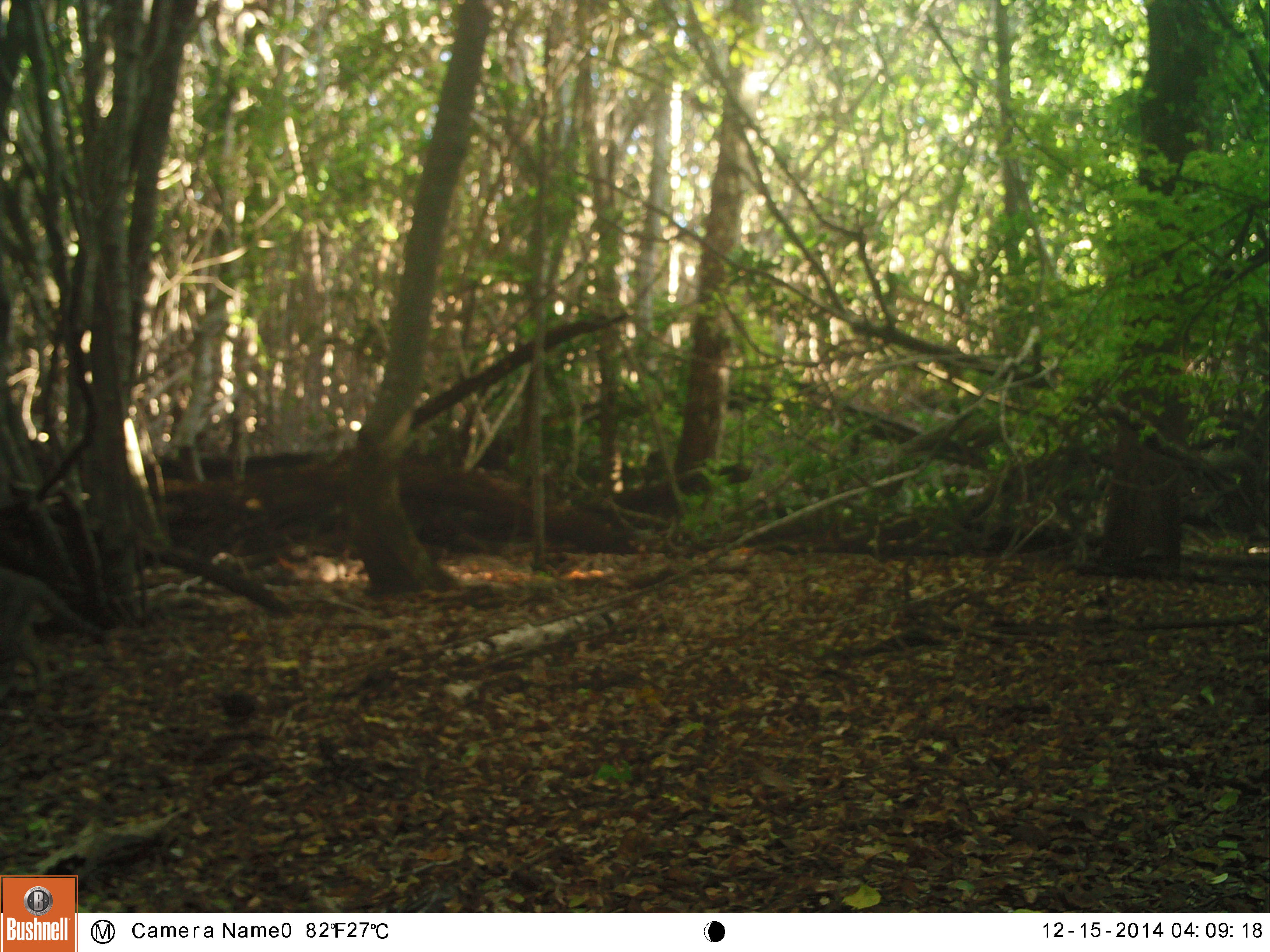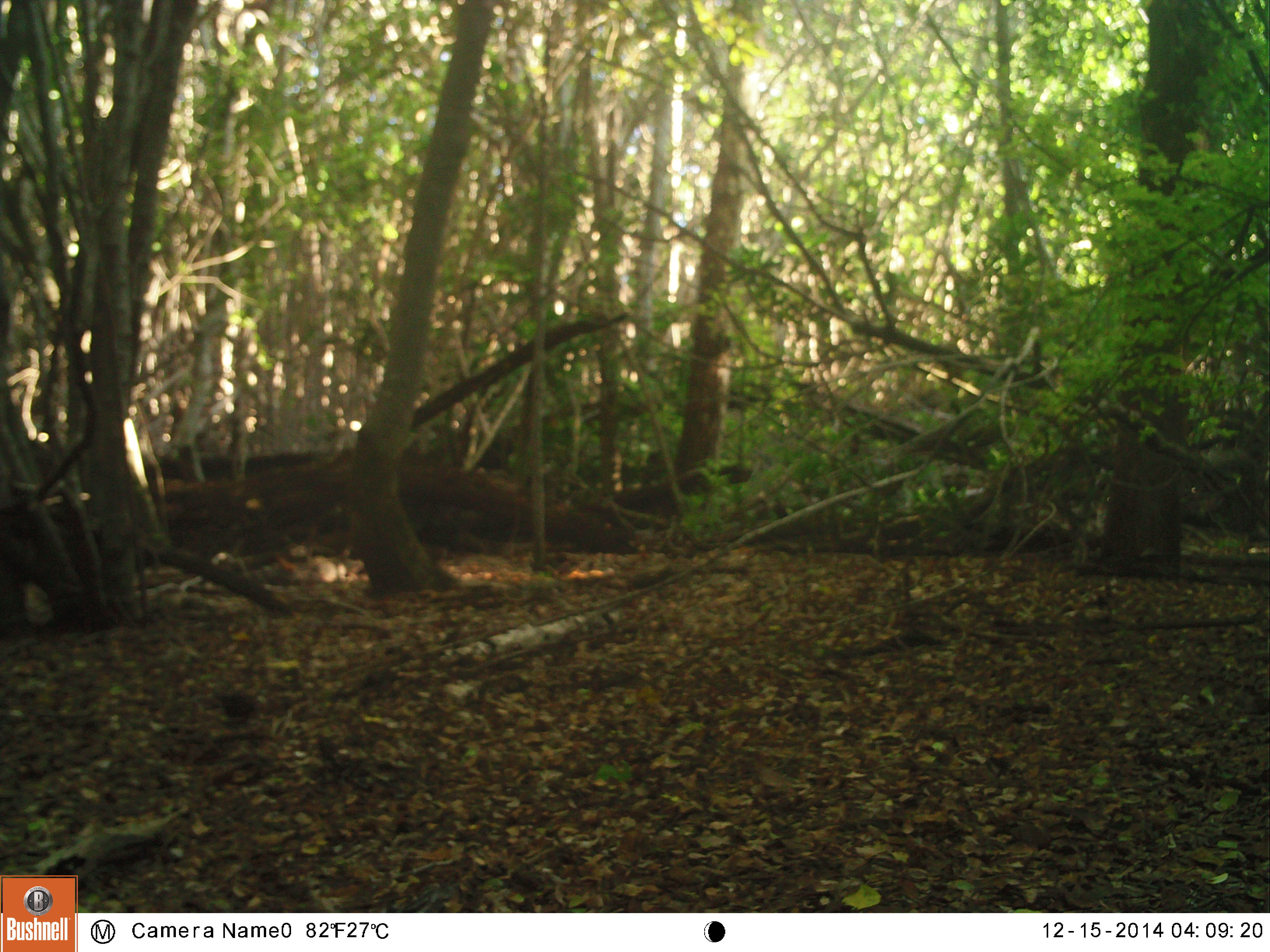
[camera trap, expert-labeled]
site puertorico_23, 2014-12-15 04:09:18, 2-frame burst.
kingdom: Animalia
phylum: Chordata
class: Mammalia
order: Carnivora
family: Felidae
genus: Felis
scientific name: Felis catus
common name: cat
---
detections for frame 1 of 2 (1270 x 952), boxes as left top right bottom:
cat: 0 562 84 697